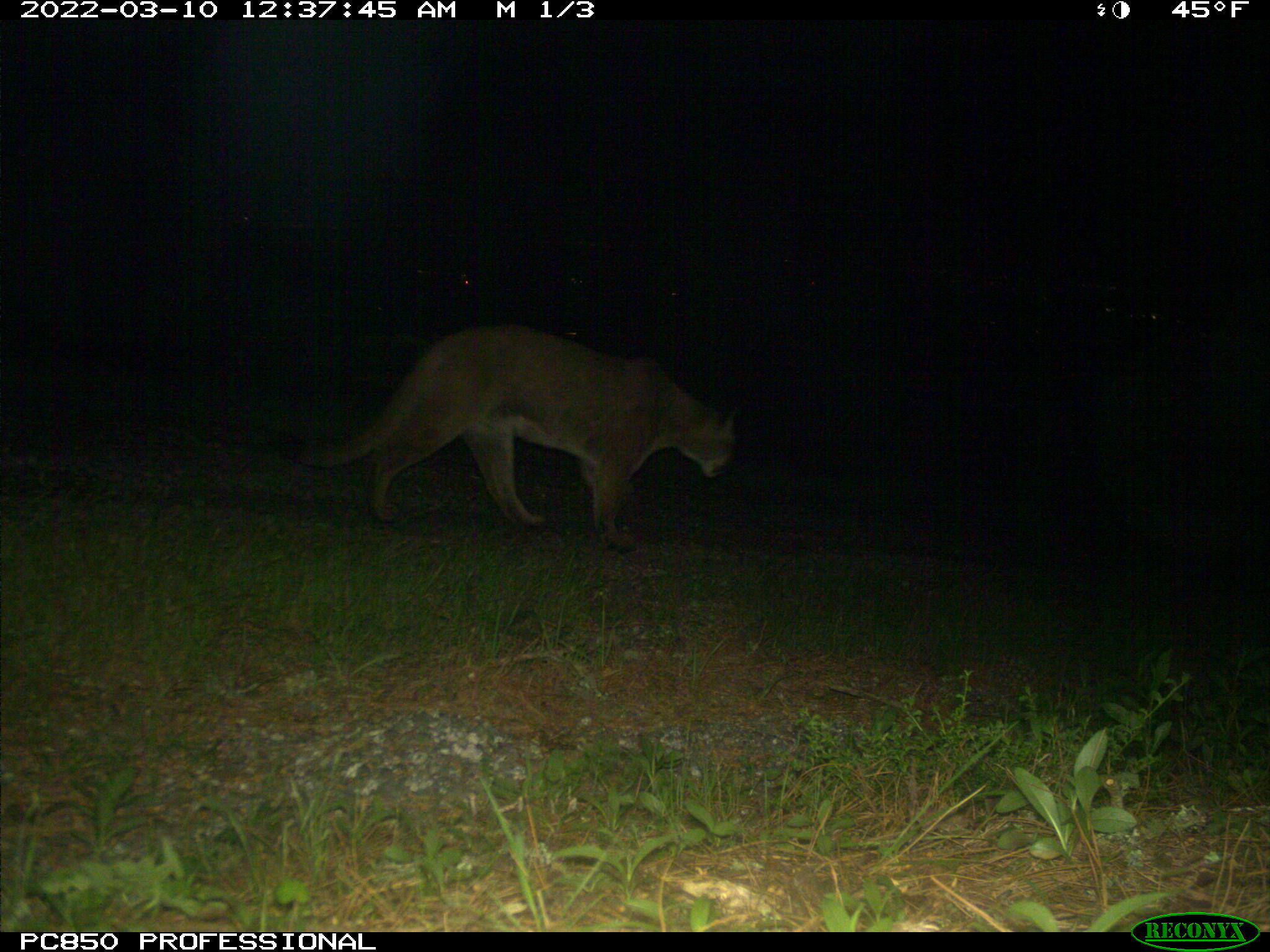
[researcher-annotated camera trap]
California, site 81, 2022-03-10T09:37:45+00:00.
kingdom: Animalia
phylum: Chordata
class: Mammalia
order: Carnivora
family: Felidae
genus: Puma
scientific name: Puma concolor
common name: puma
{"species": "puma (Puma concolor)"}